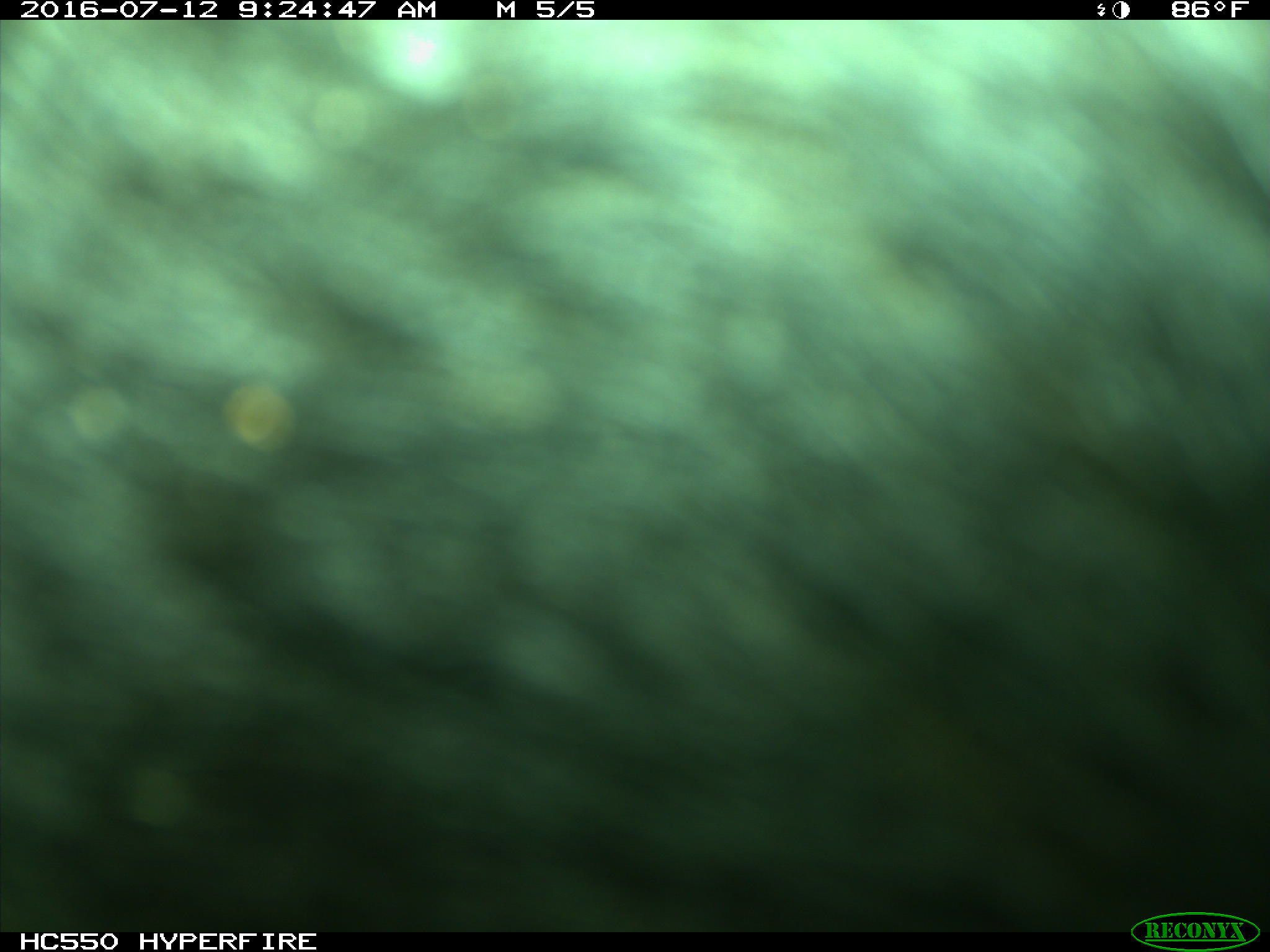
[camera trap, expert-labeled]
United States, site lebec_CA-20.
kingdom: Animalia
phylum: Chordata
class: Mammalia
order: Artiodactyla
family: Bovidae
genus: Bos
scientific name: Bos taurus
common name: domestic cow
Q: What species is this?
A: Bos taurus (domestic cow).